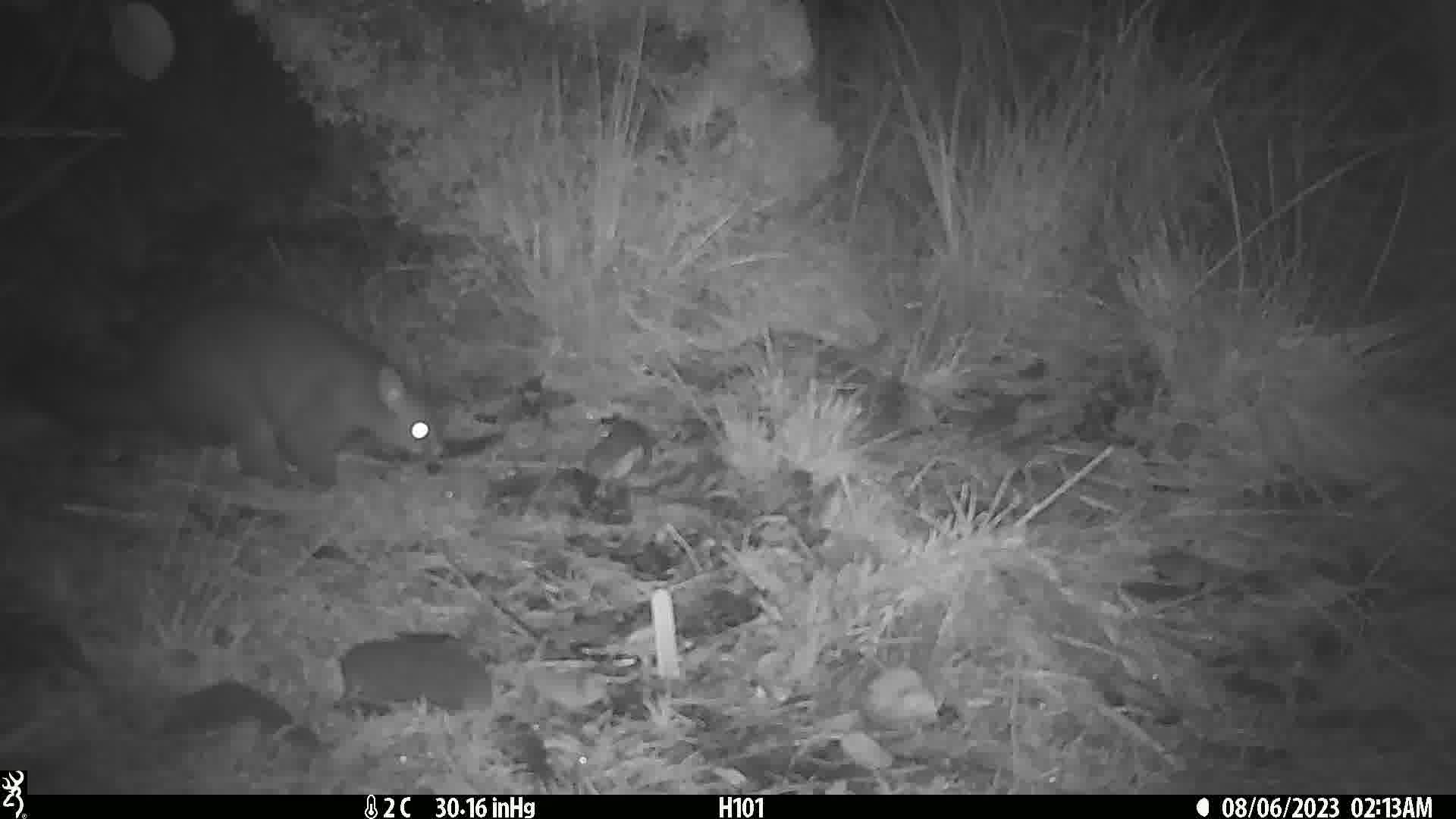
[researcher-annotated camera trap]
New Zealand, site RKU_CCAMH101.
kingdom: Animalia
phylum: Chordata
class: Mammalia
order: Diprotodontia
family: Phalangeridae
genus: Trichosurus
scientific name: Trichosurus vulpecula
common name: common brushtail possum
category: possum